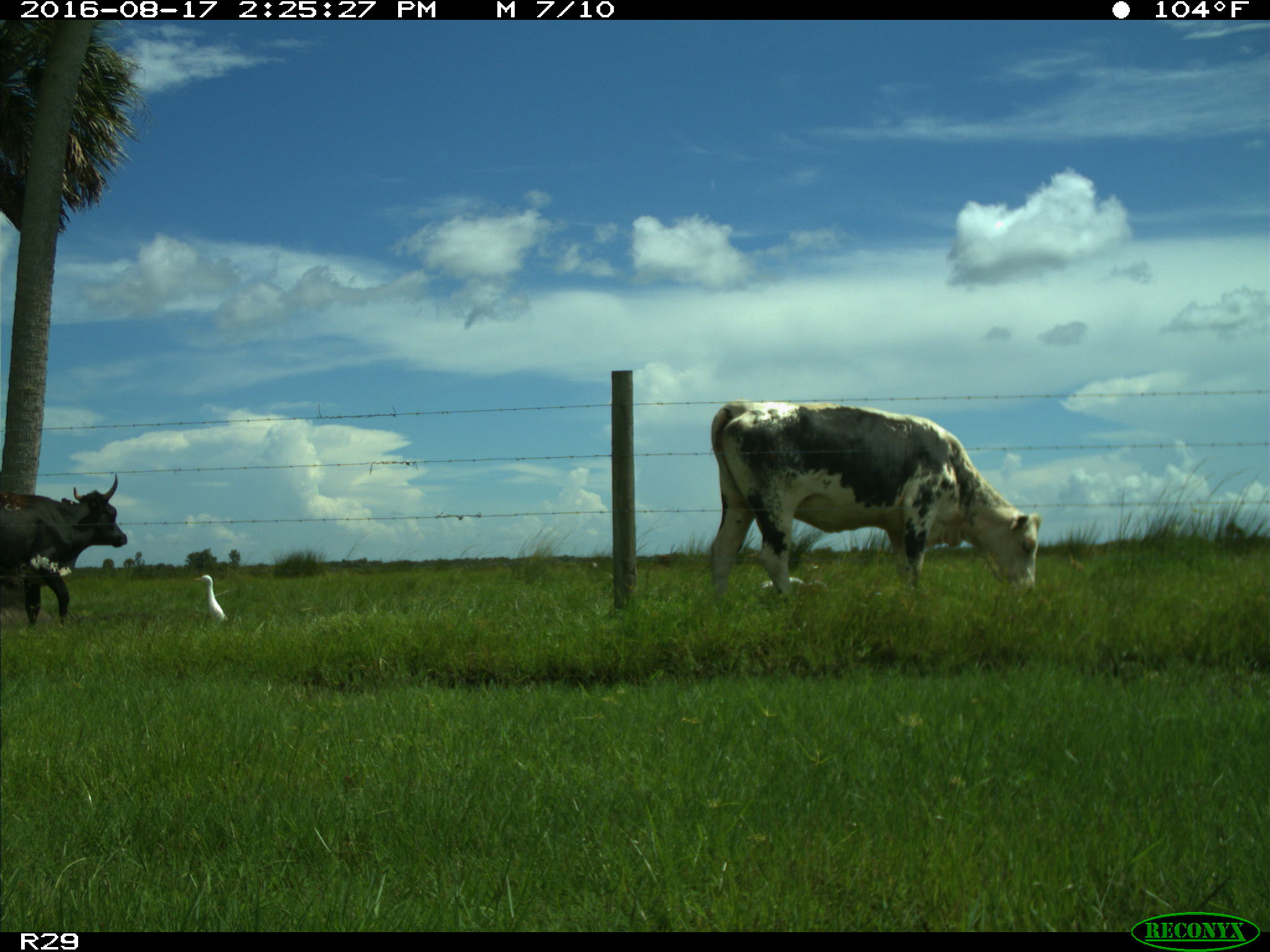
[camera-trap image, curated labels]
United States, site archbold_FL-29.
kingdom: Animalia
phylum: Chordata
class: Mammalia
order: Artiodactyla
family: Bovidae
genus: Bos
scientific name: Bos taurus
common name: domestic cow